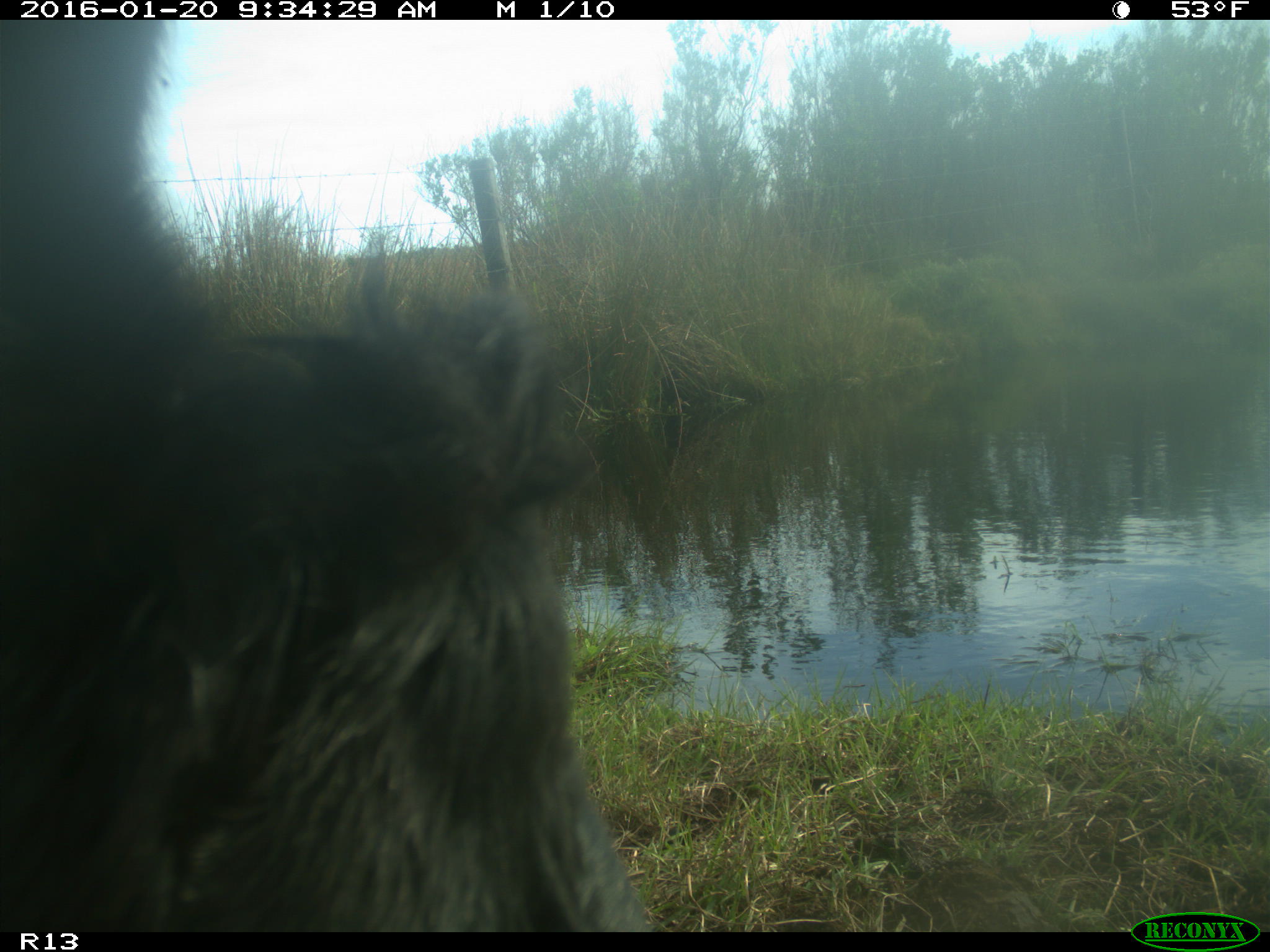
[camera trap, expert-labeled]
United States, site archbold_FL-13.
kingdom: Animalia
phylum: Chordata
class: Mammalia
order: Artiodactyla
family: Bovidae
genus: Bos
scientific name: Bos taurus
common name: domestic cow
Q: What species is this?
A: Bos taurus (domestic cow).